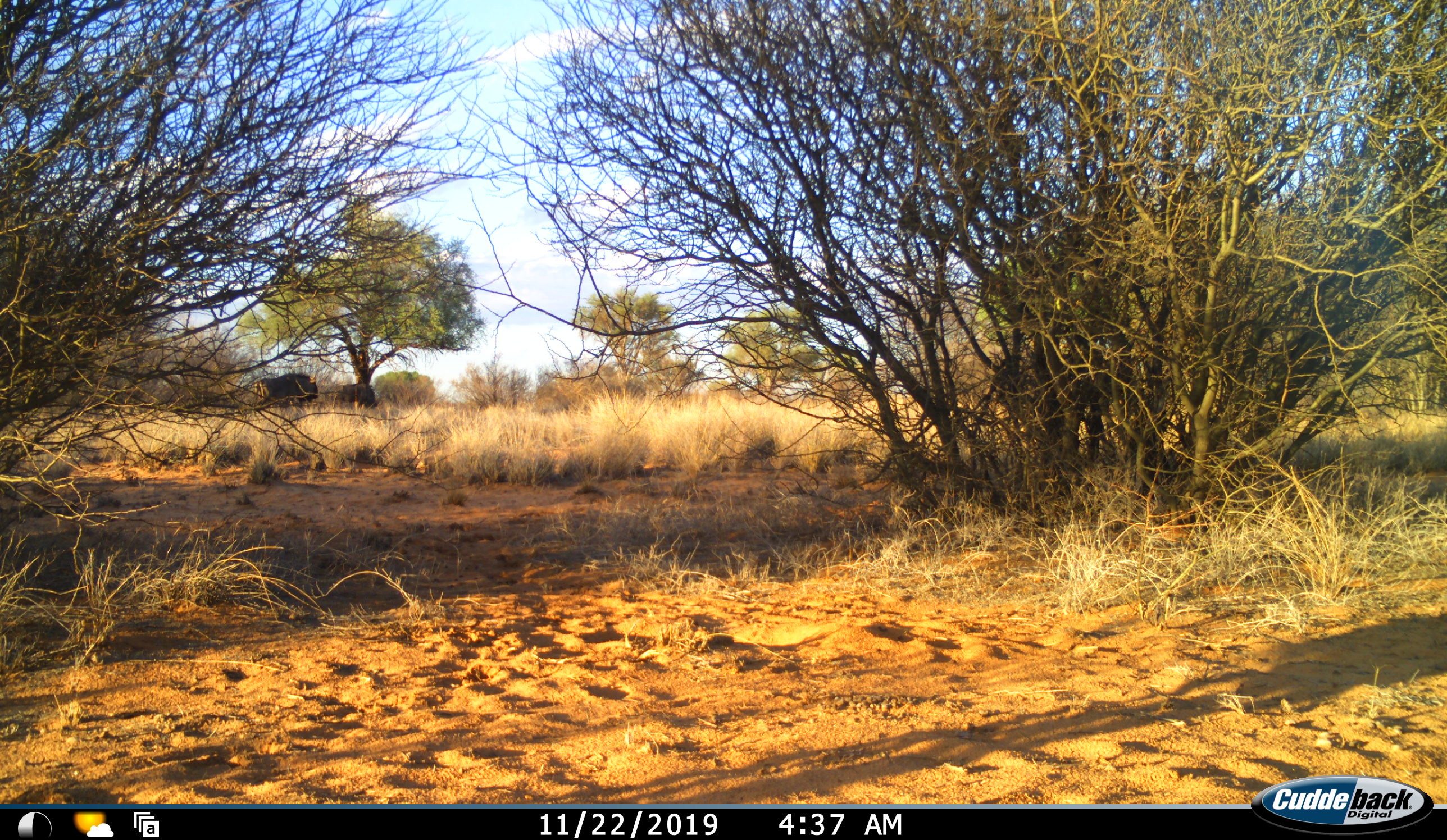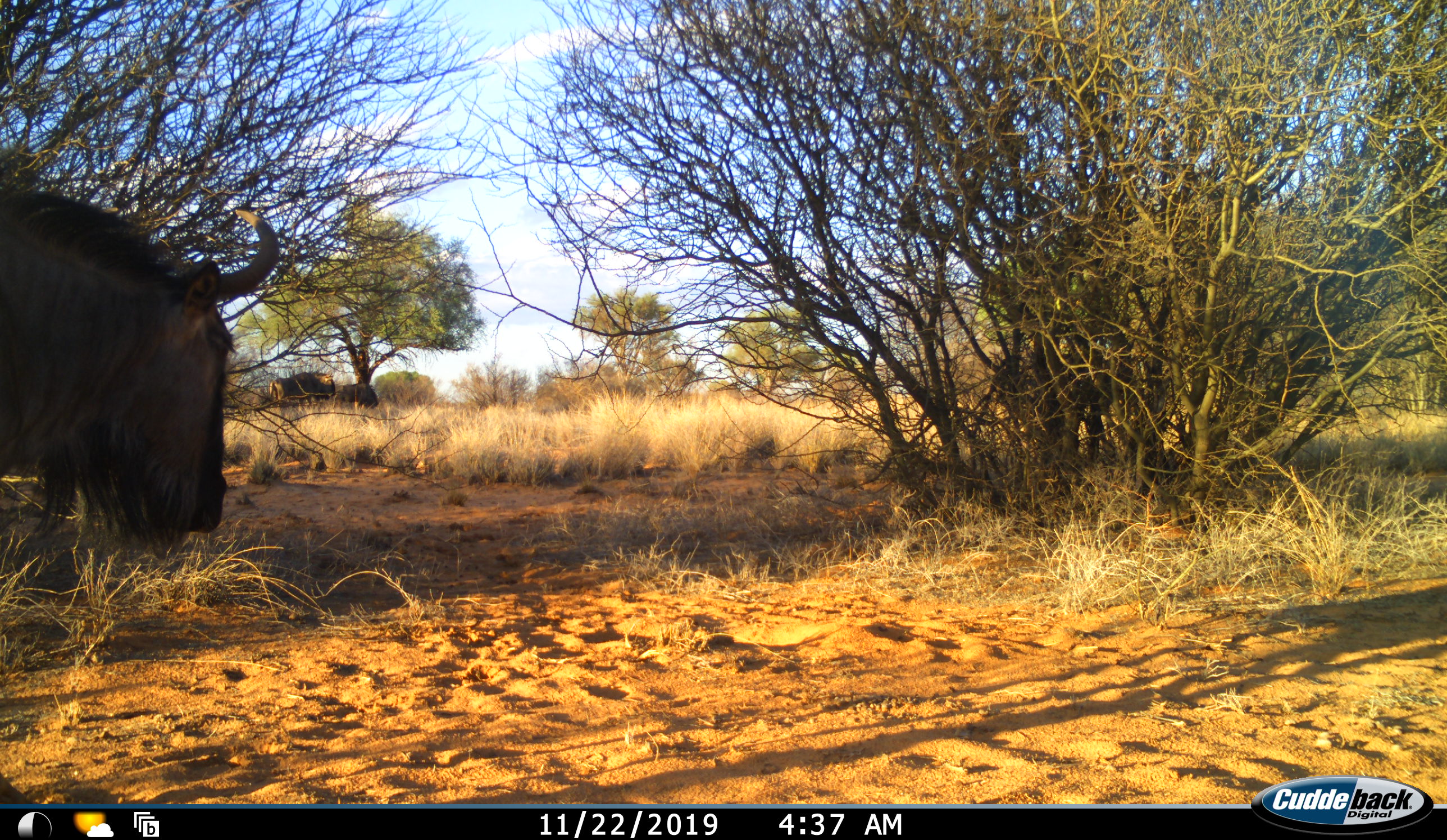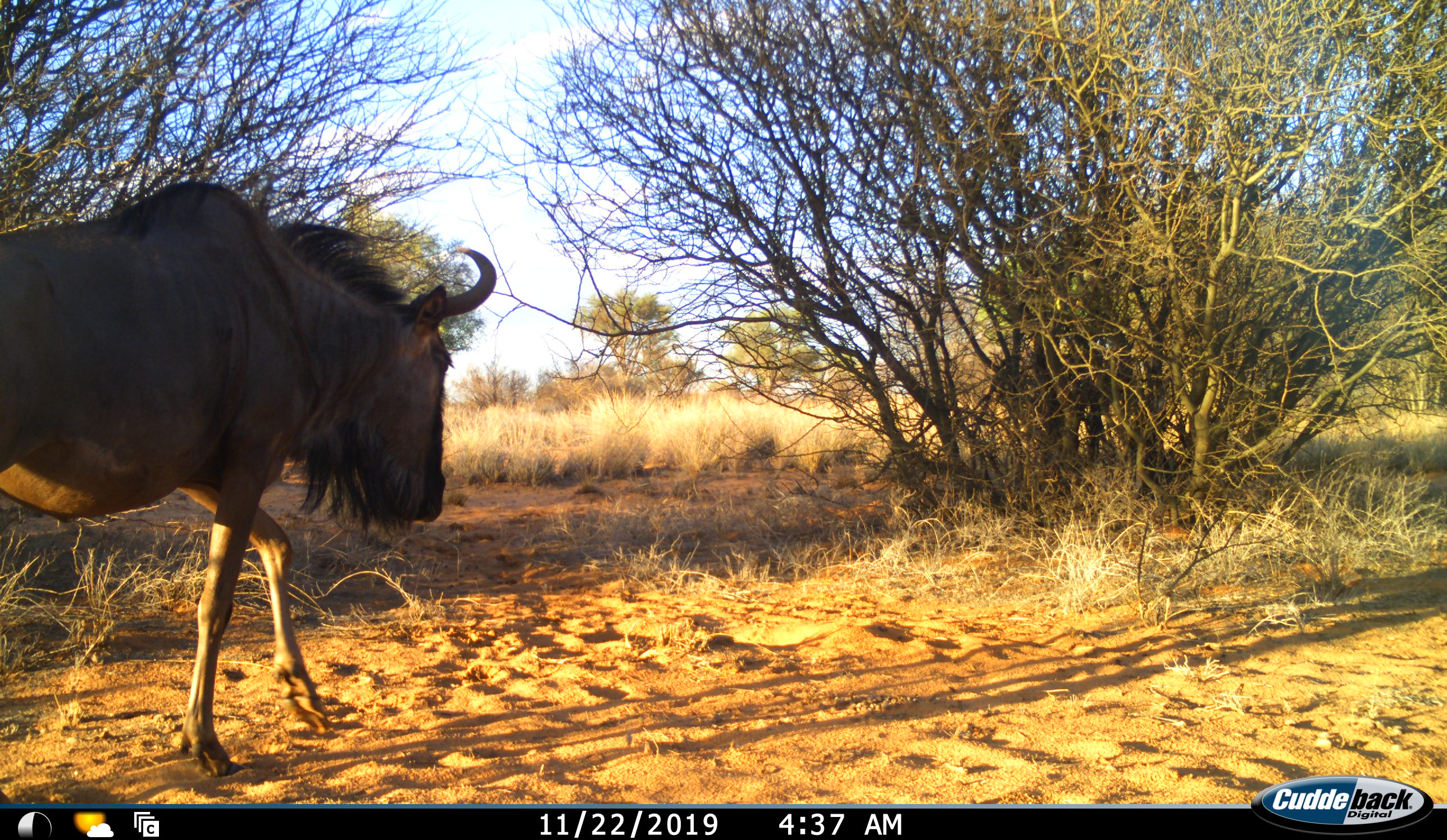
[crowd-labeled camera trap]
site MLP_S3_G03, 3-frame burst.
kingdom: Animalia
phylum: Chordata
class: Mammalia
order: Artiodactyla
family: Bovidae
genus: Connochaetes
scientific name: Connochaetes taurinus taurinus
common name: blue wildebeest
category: wildebeestblue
Wildebeestblue (blue wildebeest) (Connochaetes taurinus taurinus), count 3. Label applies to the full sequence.